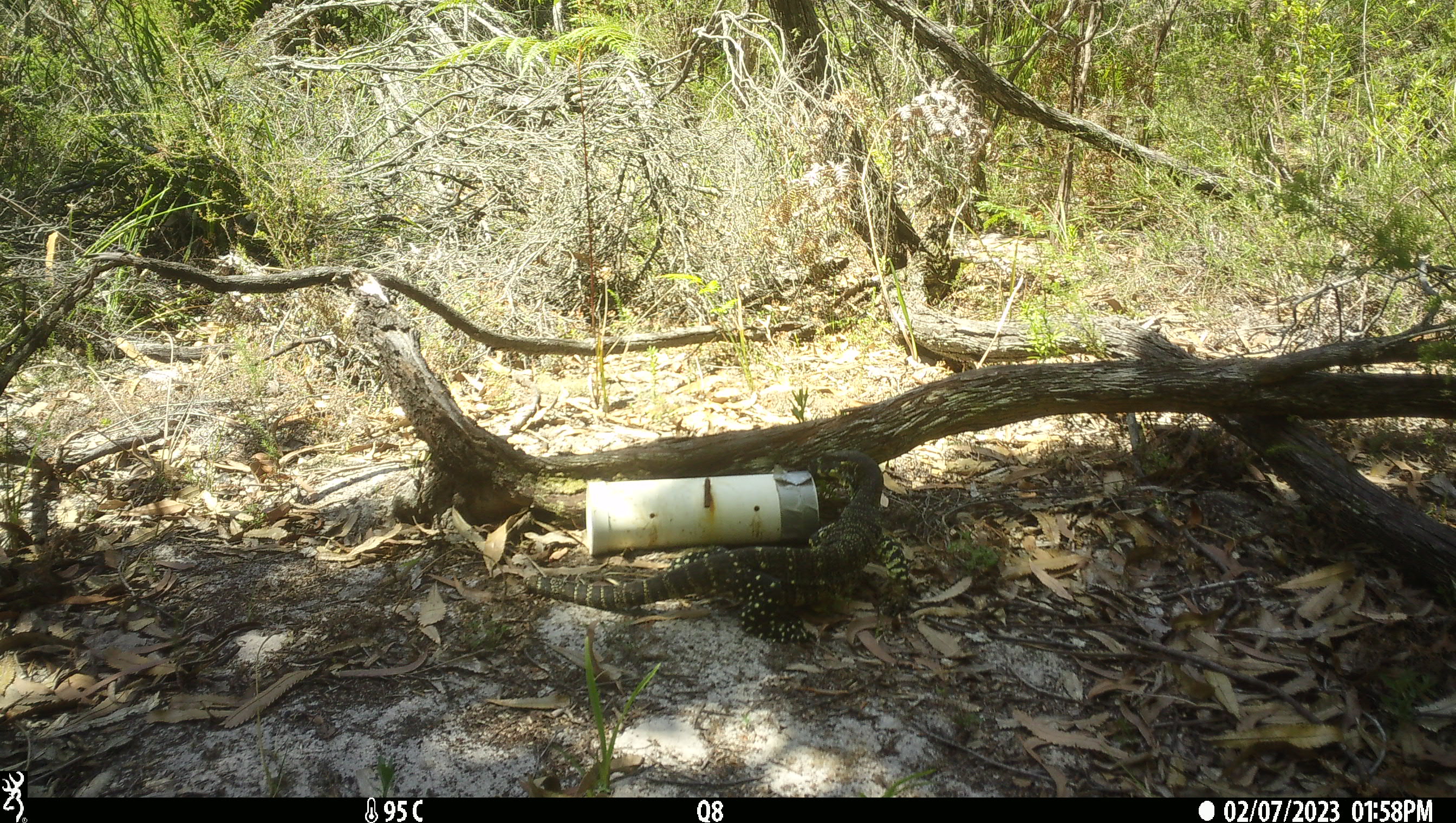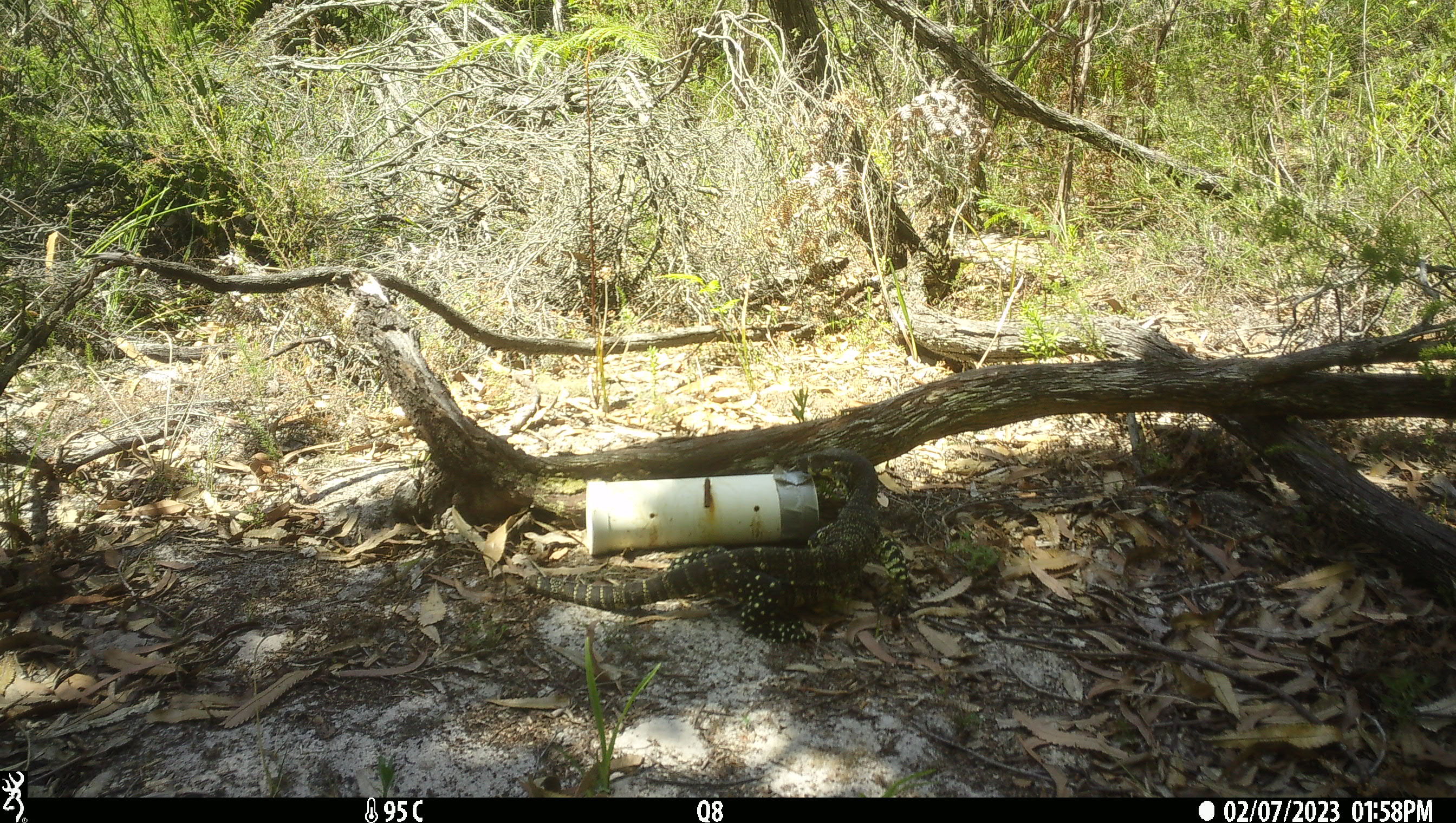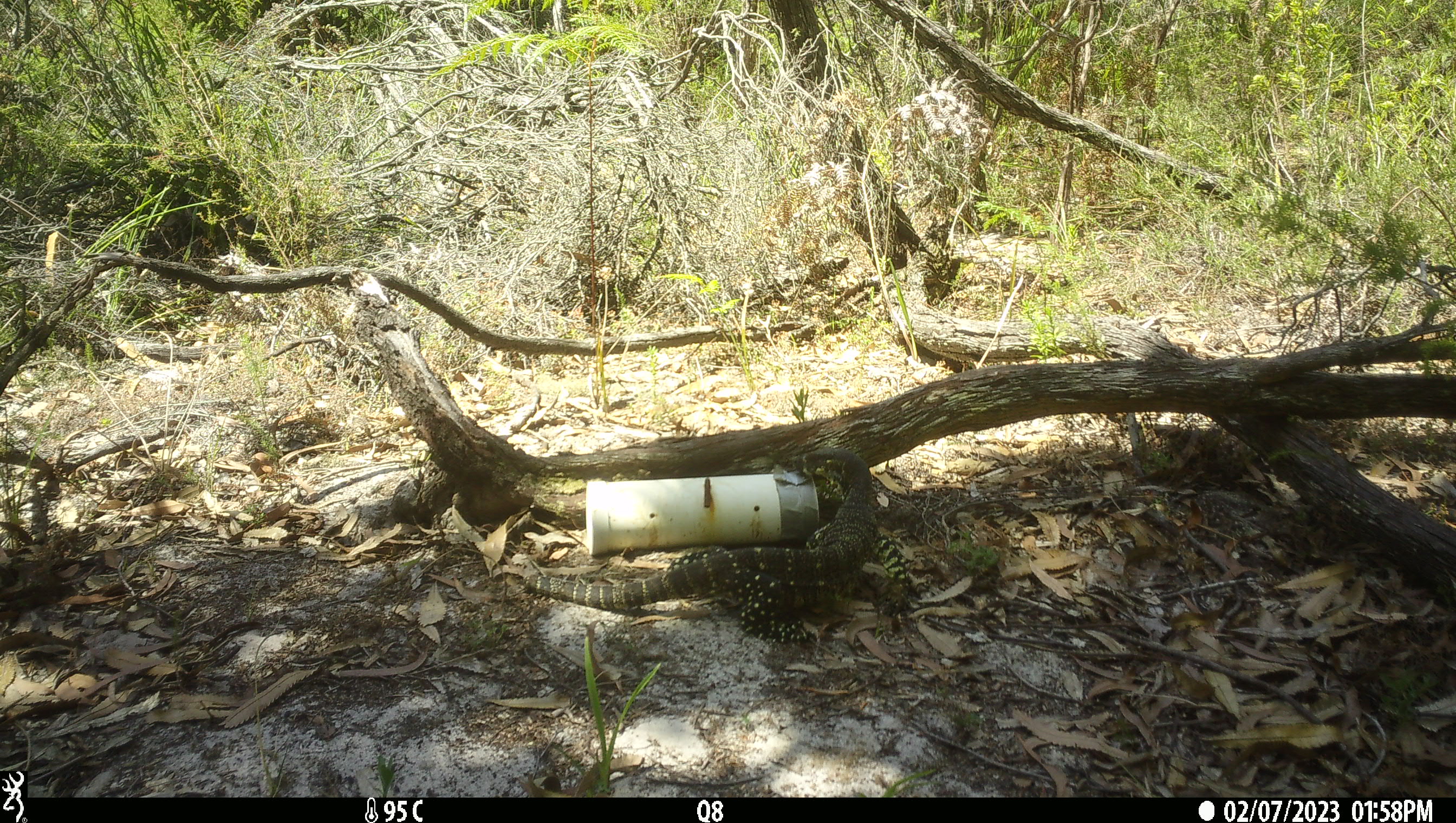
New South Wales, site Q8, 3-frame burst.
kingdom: Animalia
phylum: Chordata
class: Reptilia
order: Squamata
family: Varanidae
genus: Varanus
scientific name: Varanus varius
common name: lace monitor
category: goanna